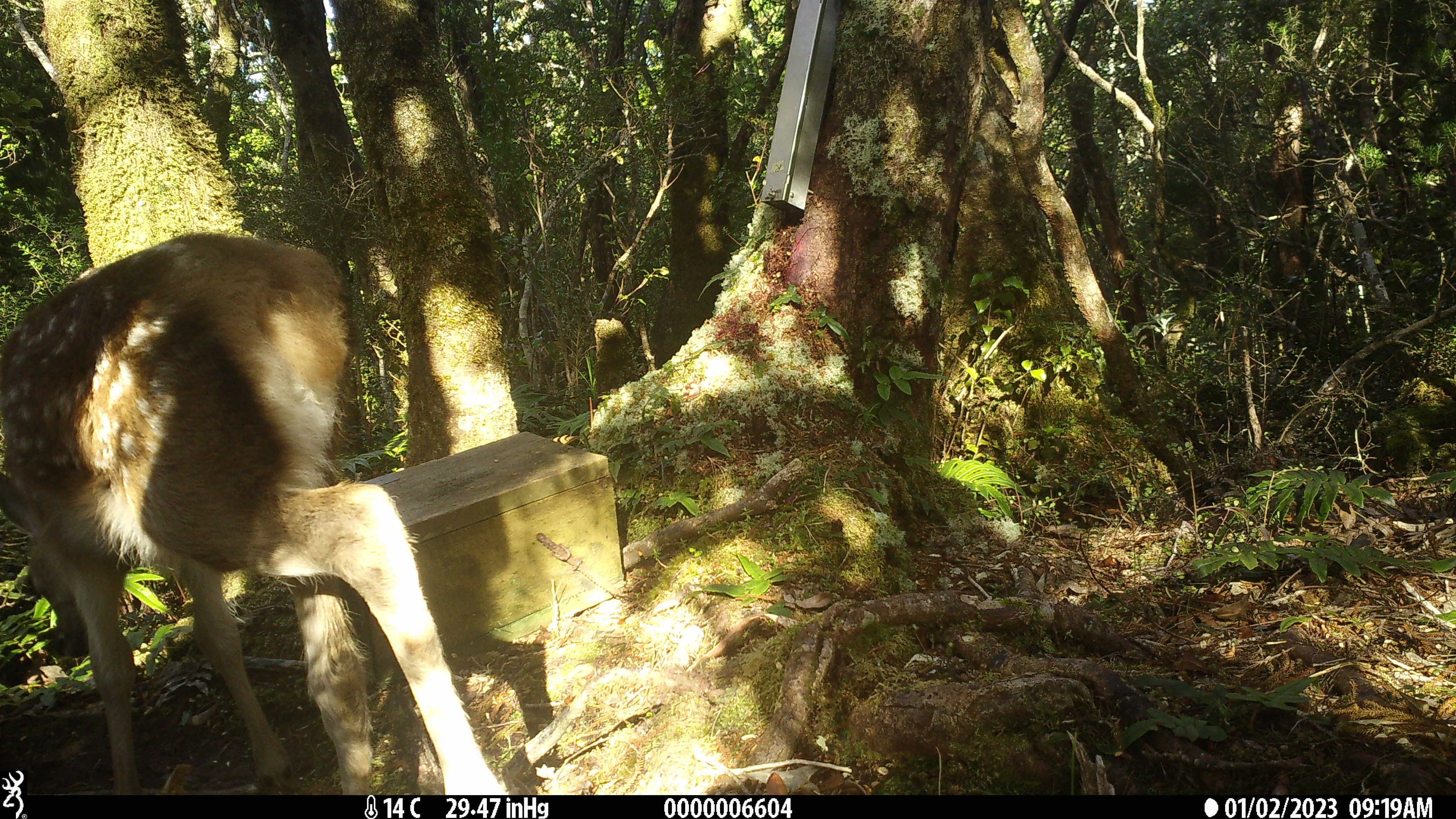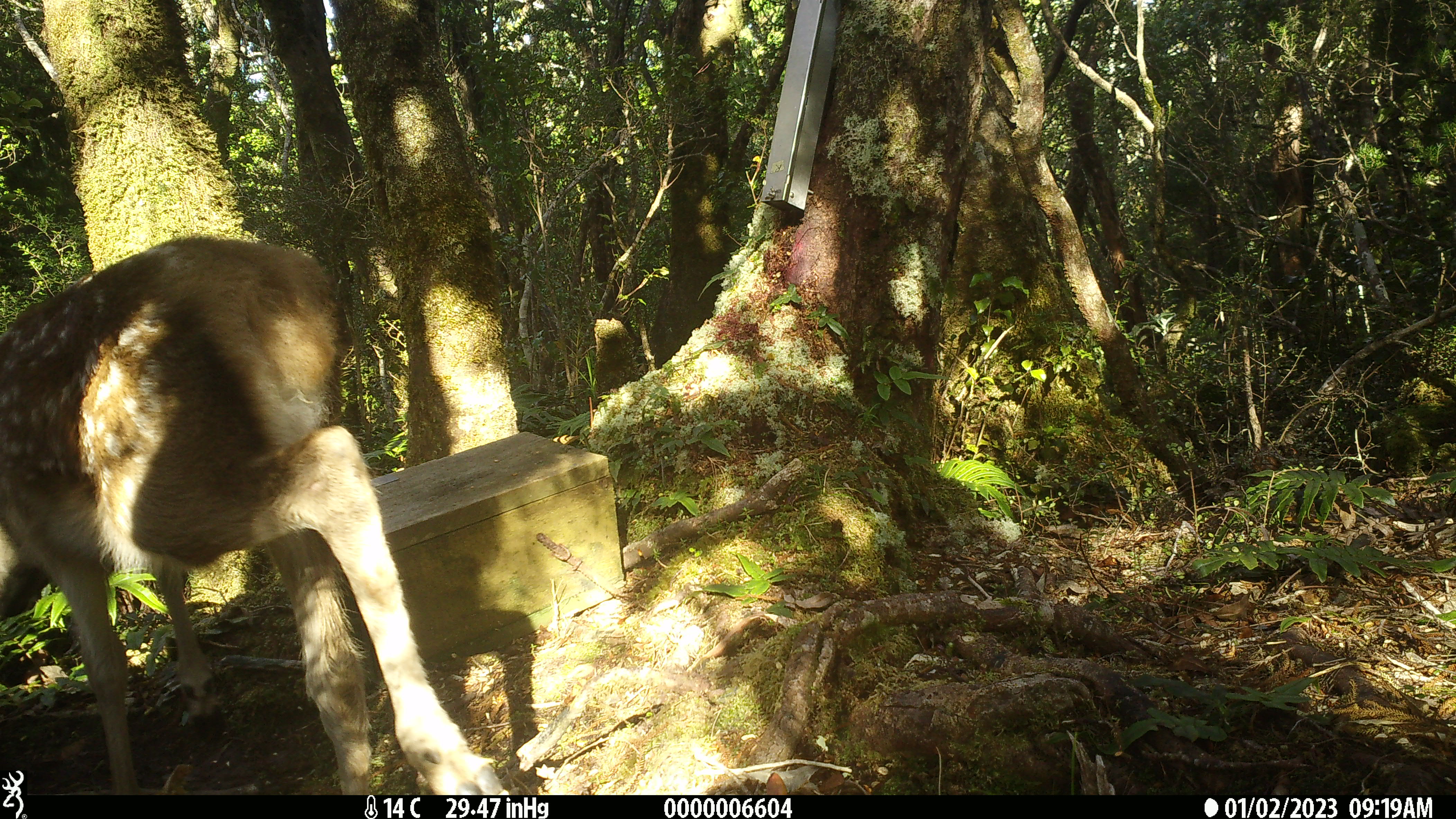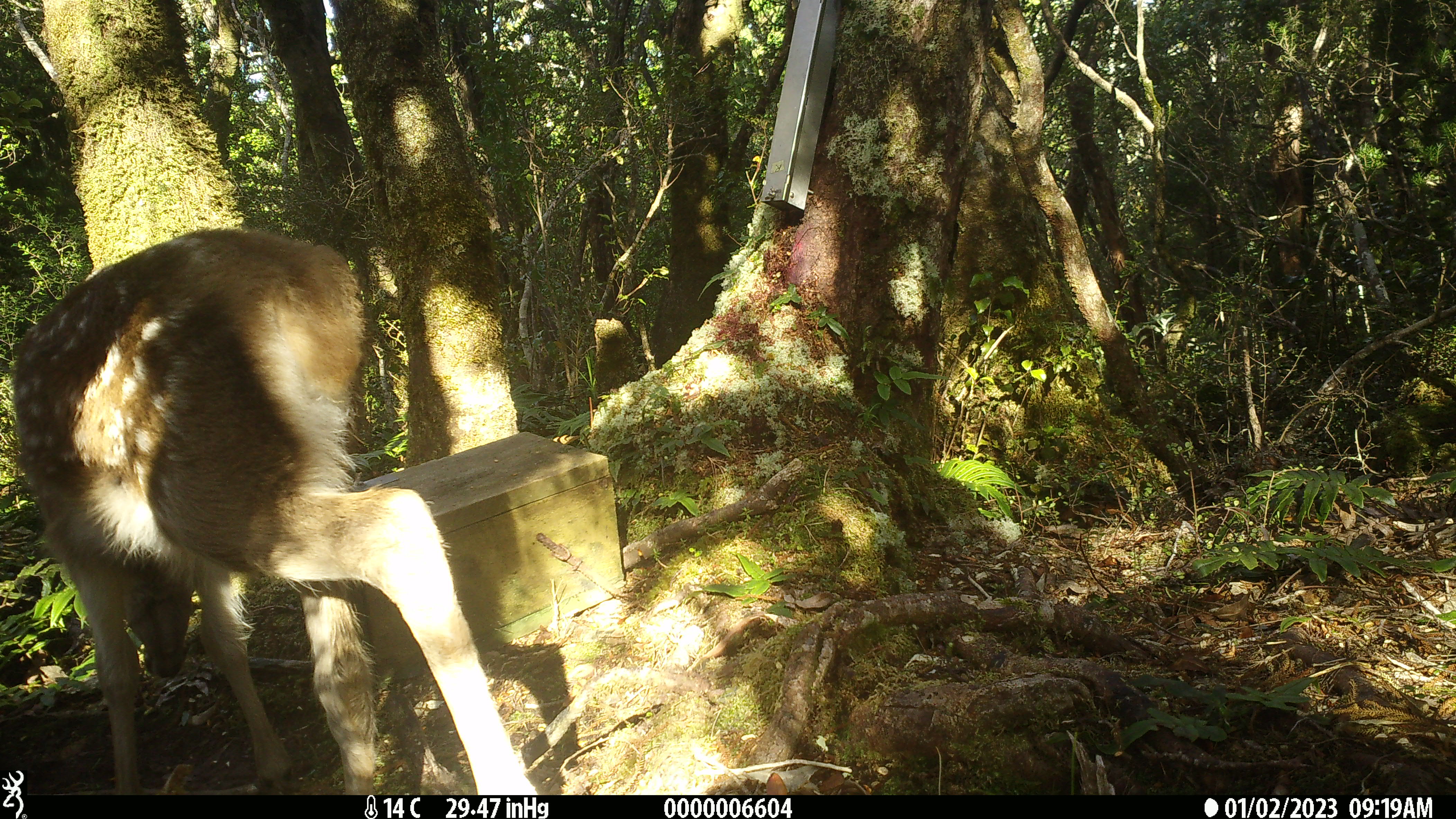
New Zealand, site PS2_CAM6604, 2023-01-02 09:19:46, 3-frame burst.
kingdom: Animalia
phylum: Chordata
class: Mammalia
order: Artiodactyla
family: Cervidae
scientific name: Cervidae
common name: deer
Deer (Cervidae).